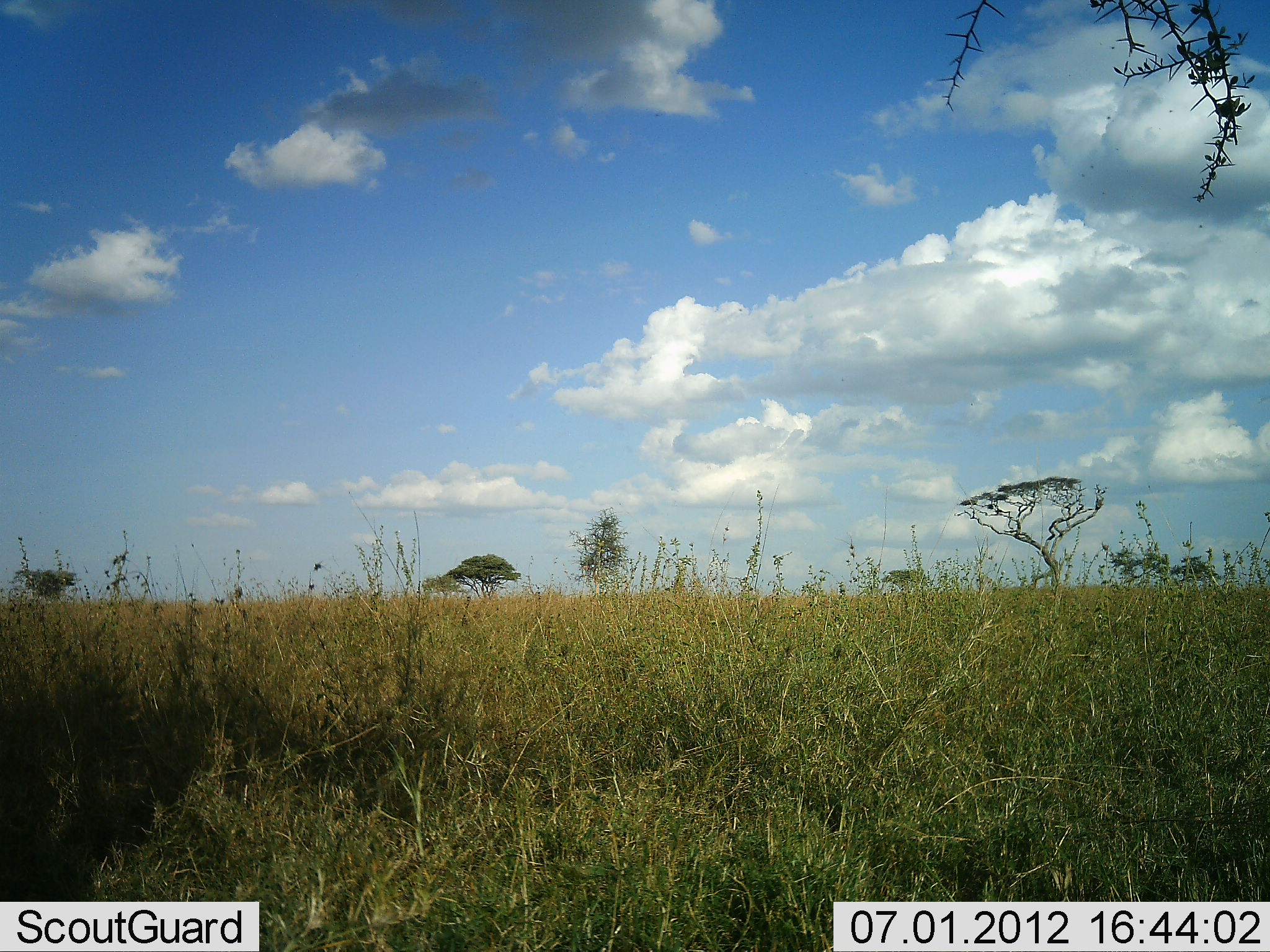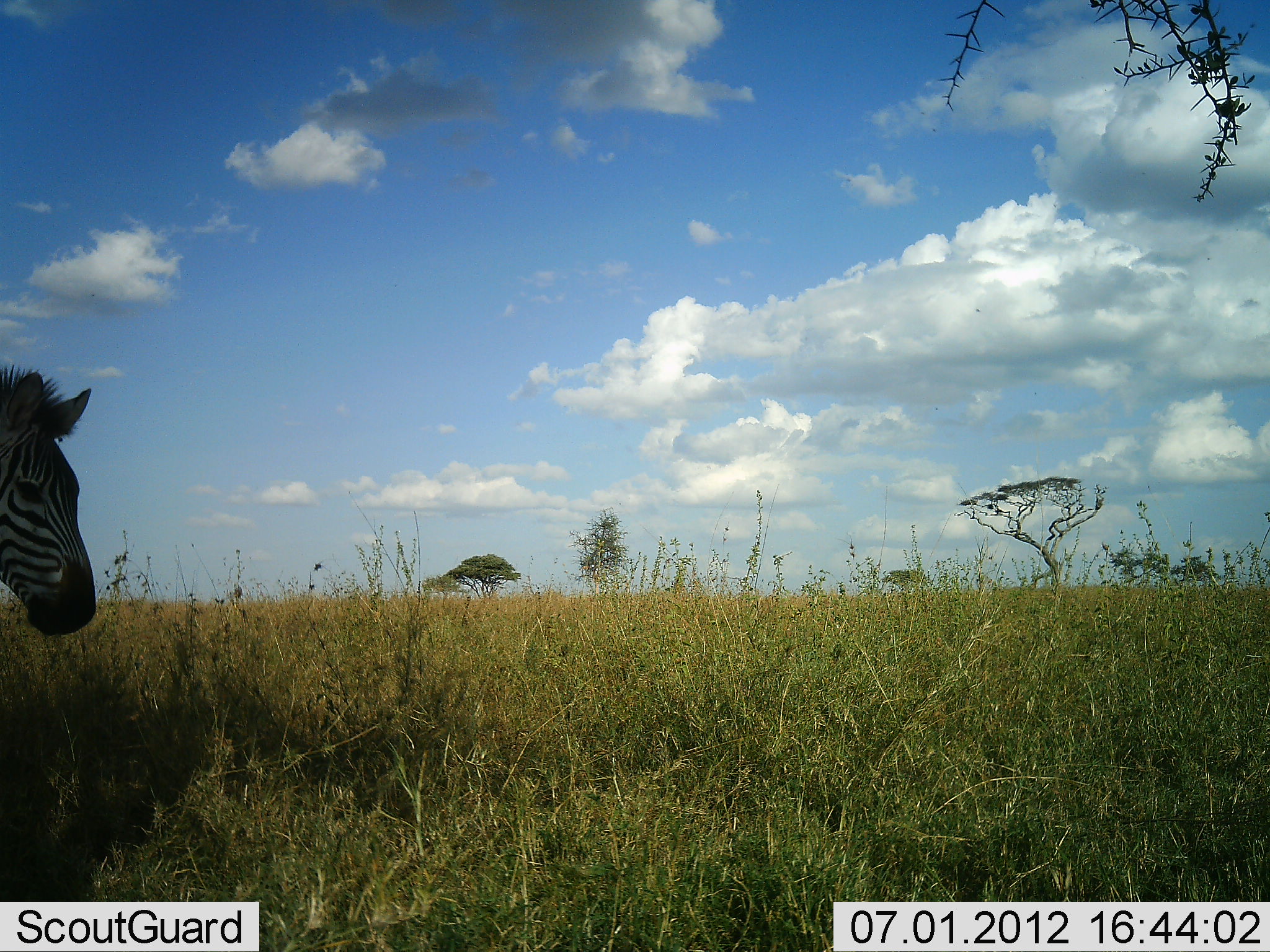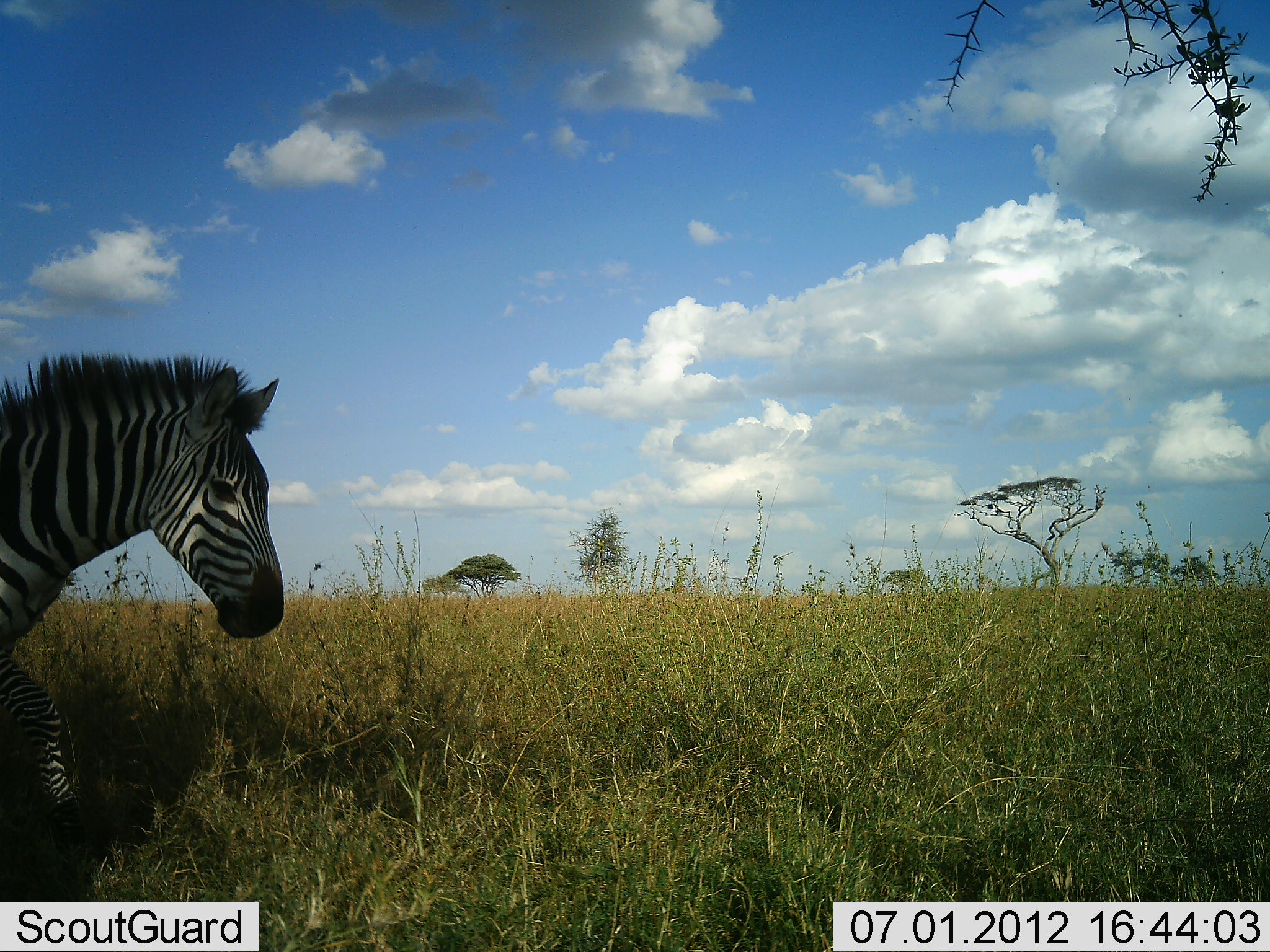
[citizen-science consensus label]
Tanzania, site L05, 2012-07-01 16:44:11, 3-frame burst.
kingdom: Animalia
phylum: Chordata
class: Mammalia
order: Perissodactyla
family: Equidae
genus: Equus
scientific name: Equus quagga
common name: plains zebra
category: zebra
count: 1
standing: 10%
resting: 0%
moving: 90%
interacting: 0%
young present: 0%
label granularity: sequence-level